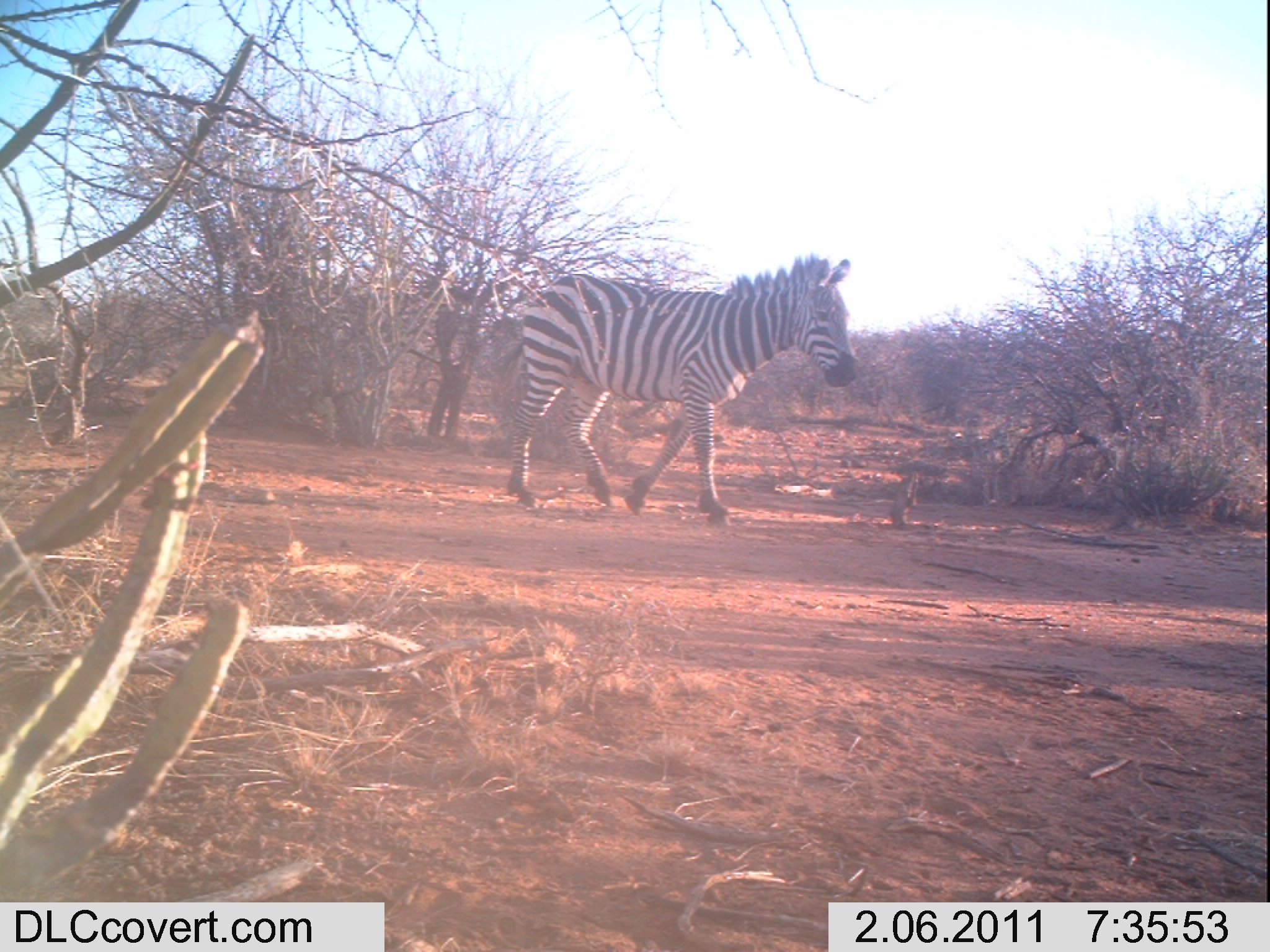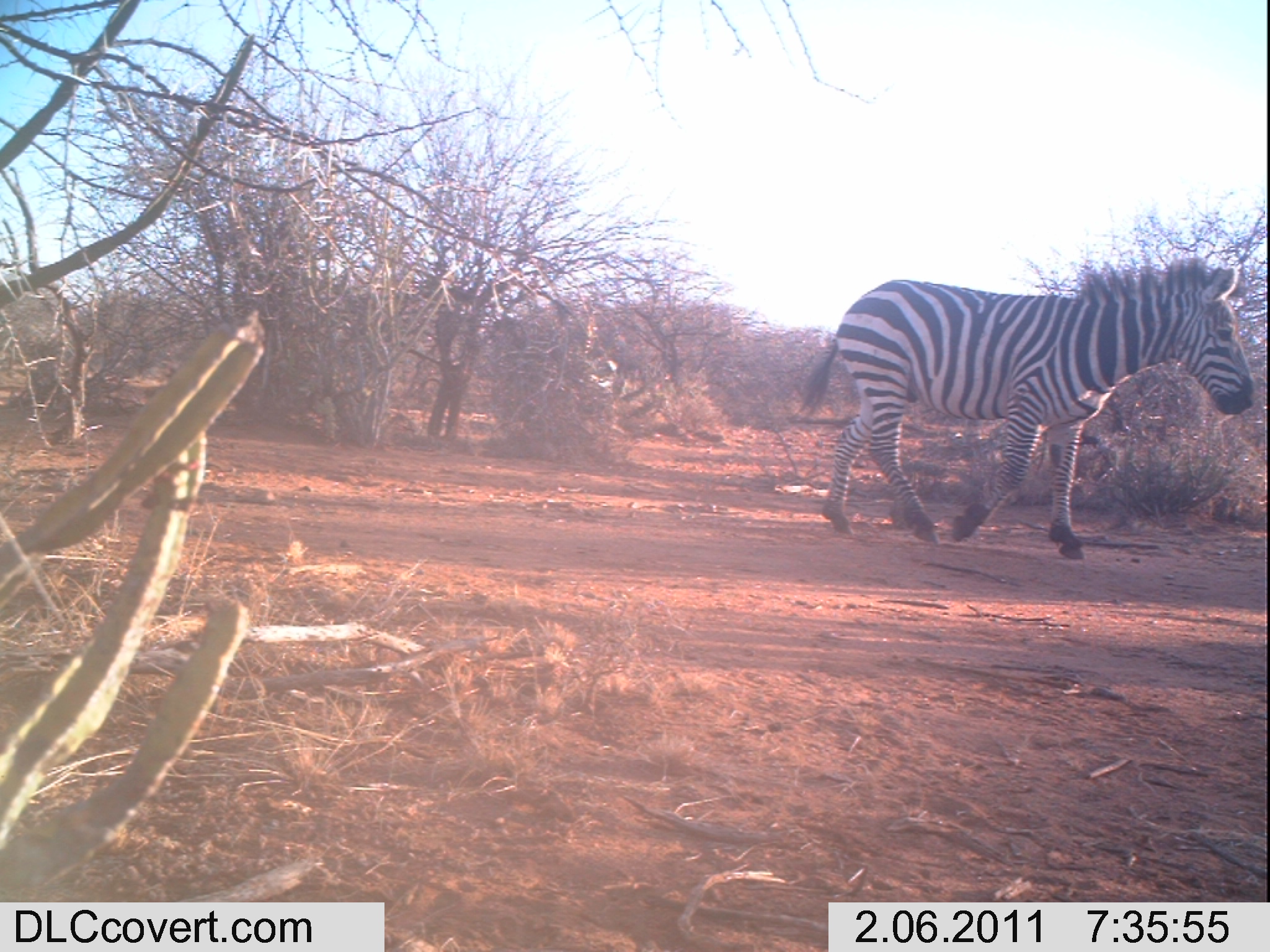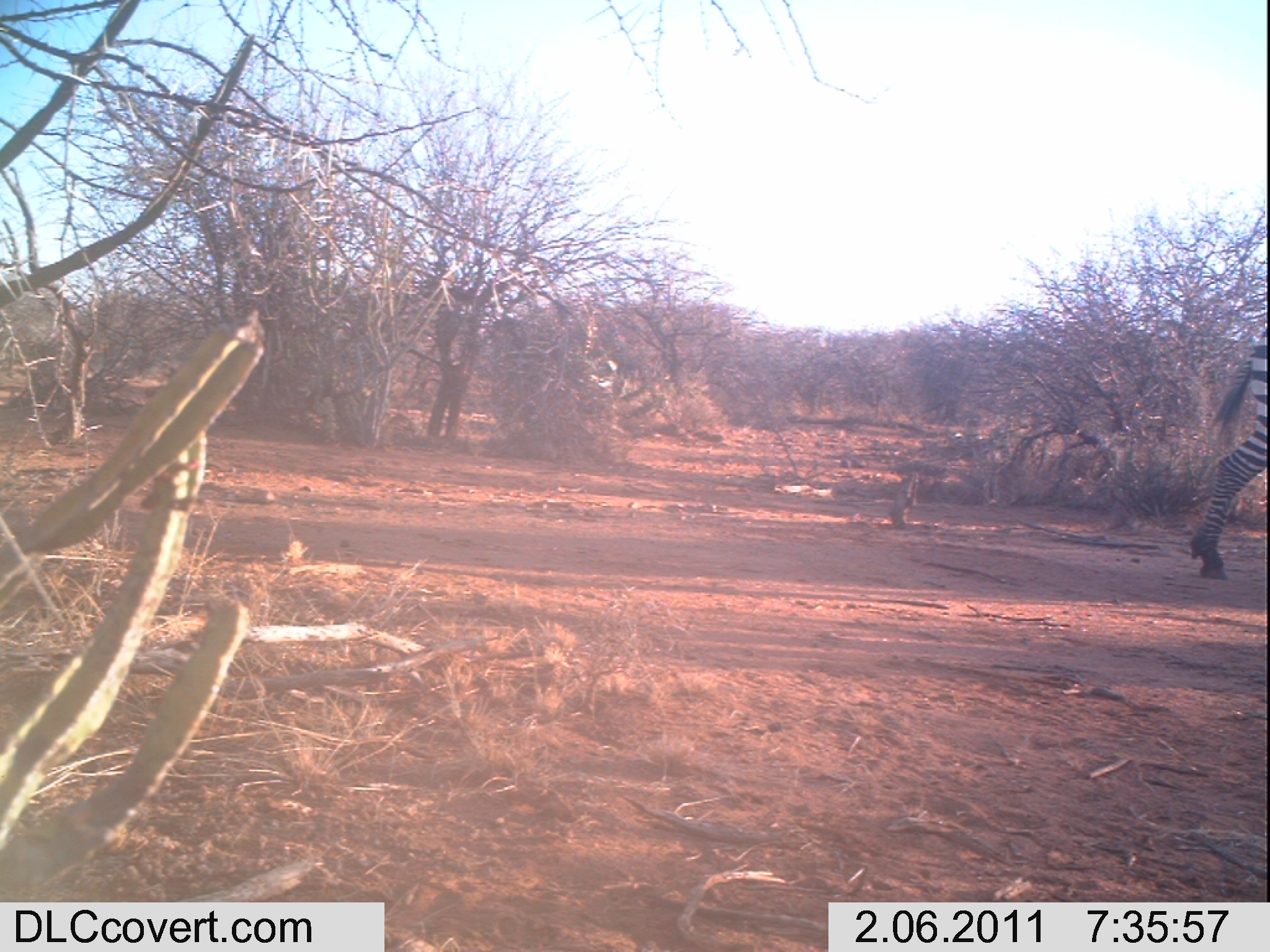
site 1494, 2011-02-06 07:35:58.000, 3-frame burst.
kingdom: Animalia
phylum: Chordata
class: Mammalia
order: Perissodactyla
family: Equidae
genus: Equus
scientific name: Equus quagga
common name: plains zebra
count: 1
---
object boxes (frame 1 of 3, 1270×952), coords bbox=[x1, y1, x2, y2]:
equus quagga: bbox=[500, 251, 859, 526]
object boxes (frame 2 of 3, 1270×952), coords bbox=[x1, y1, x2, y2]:
equus quagga: bbox=[793, 257, 1253, 559]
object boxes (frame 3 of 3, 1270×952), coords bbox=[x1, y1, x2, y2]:
equus quagga: bbox=[1188, 329, 1268, 579]